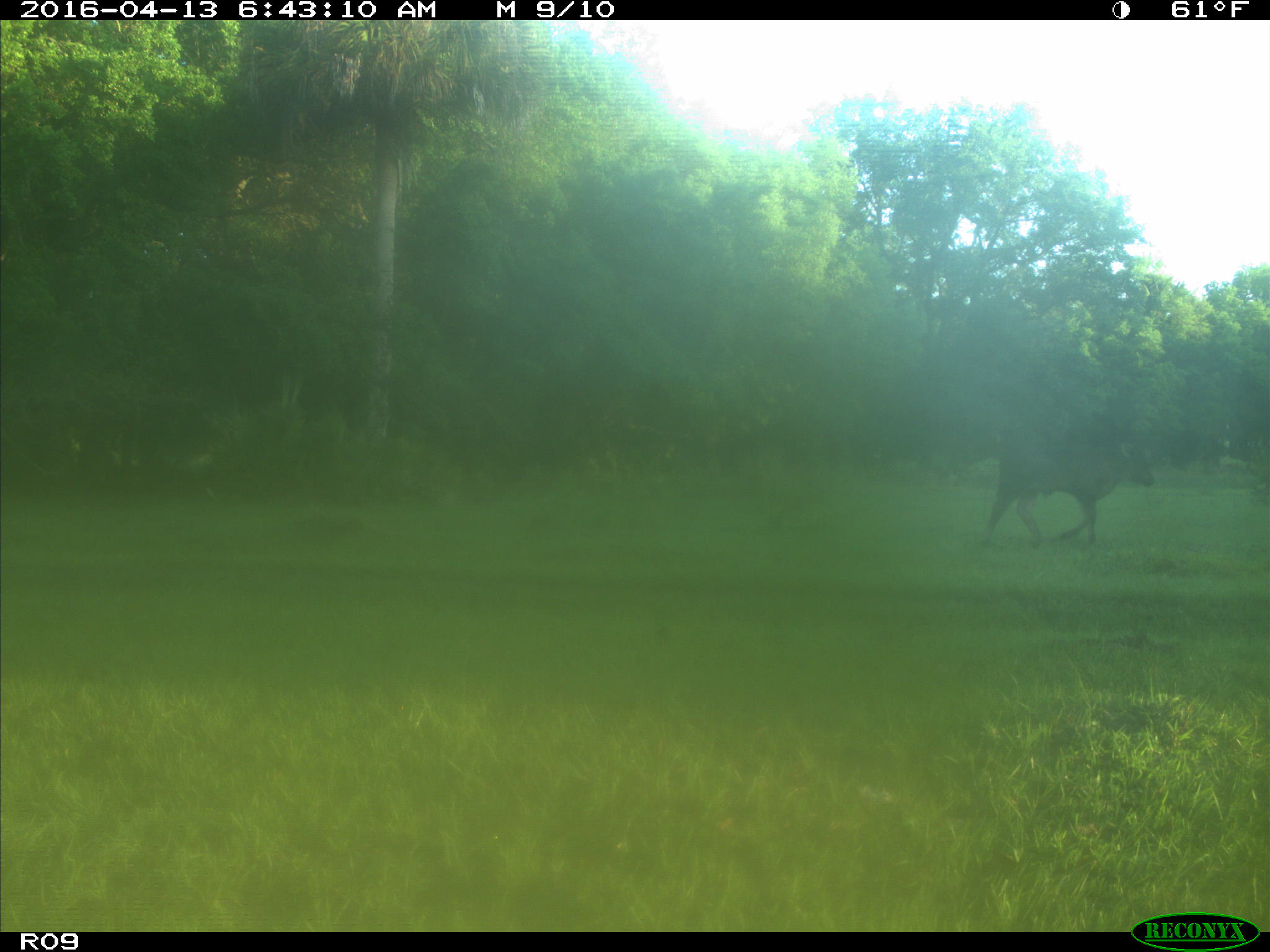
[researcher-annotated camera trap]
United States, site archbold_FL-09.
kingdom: Animalia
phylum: Chordata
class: Mammalia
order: Artiodactyla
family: Bovidae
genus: Bos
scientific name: Bos taurus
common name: domestic cow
Bos taurus (domestic cow).